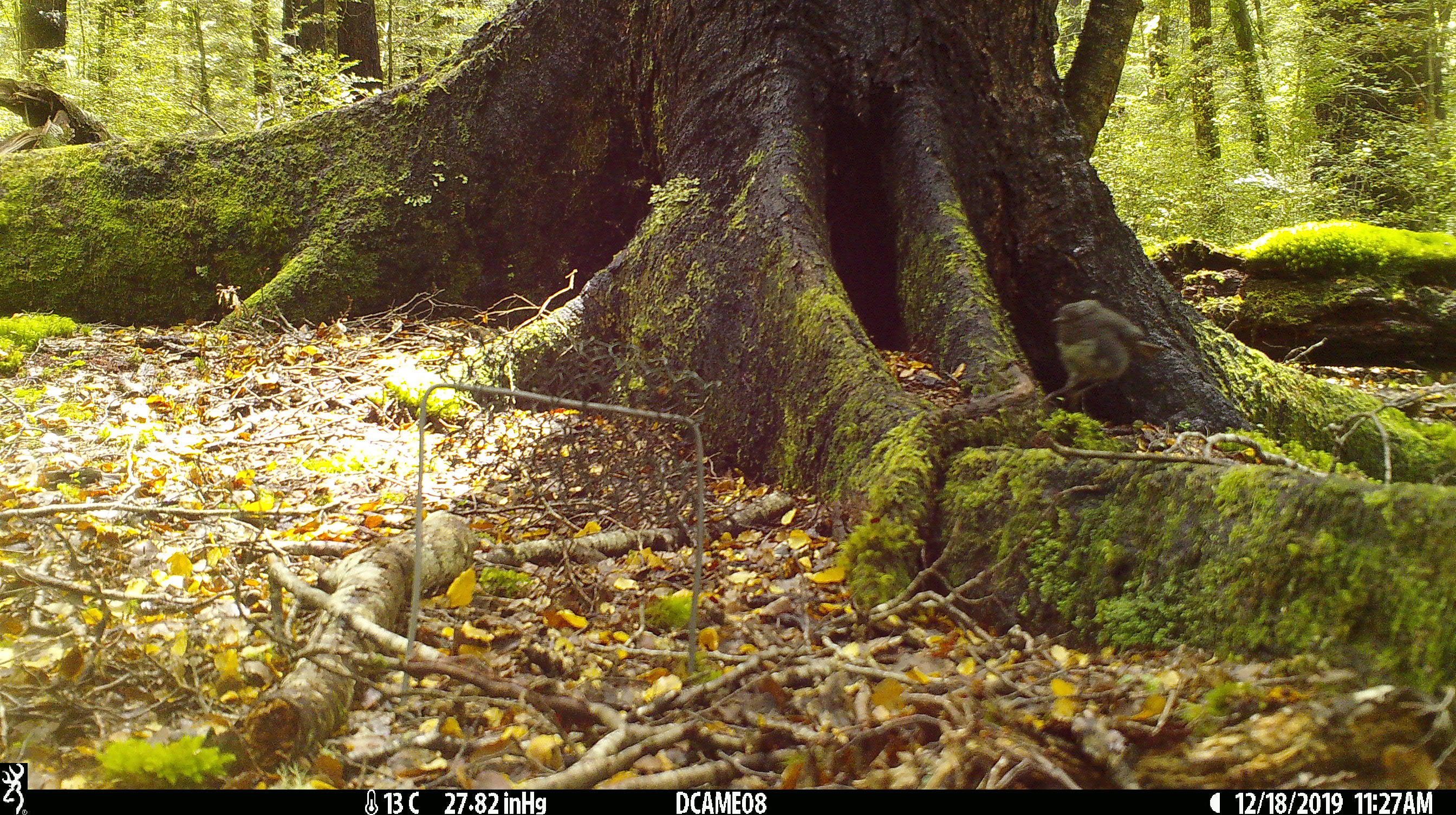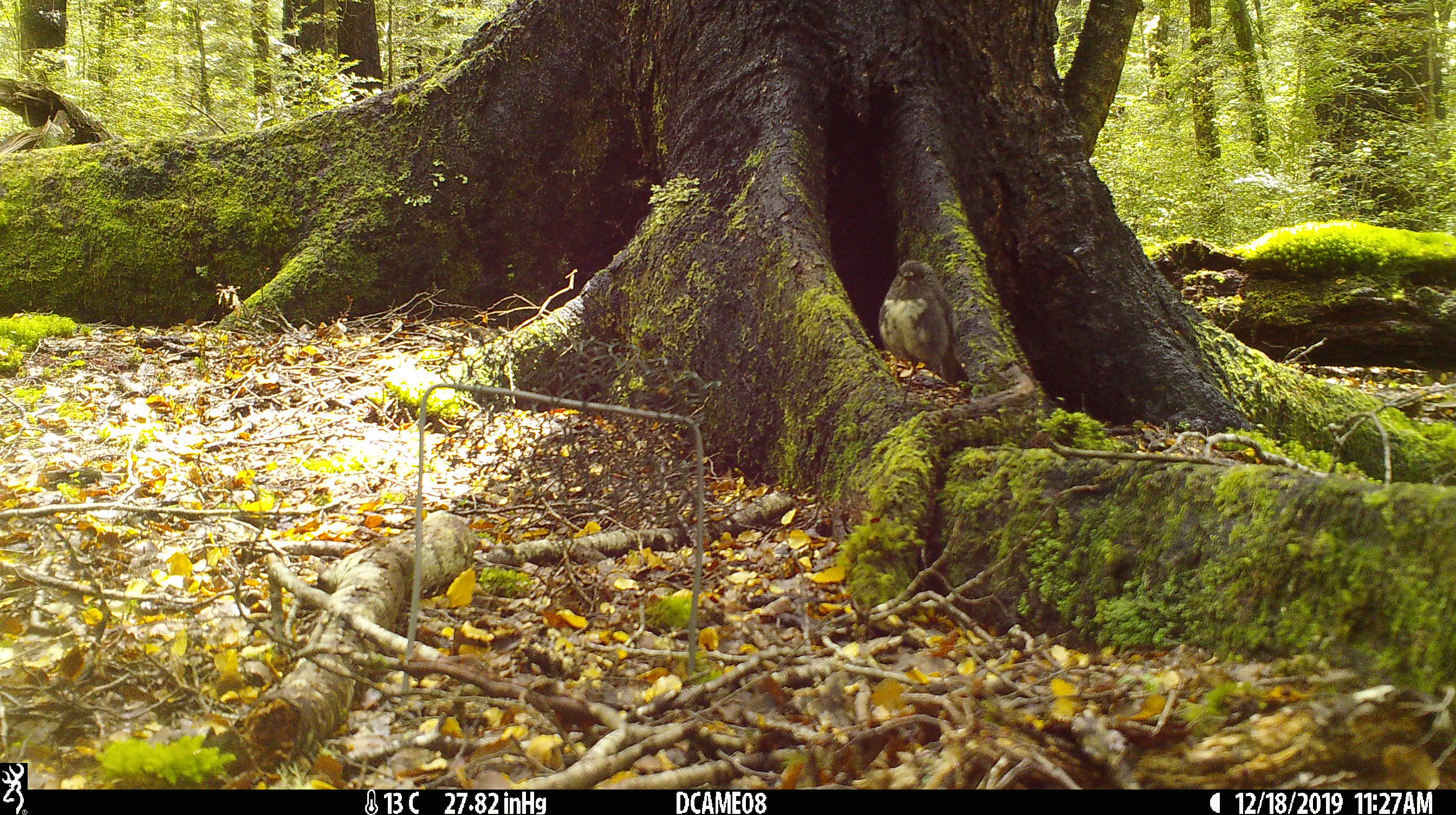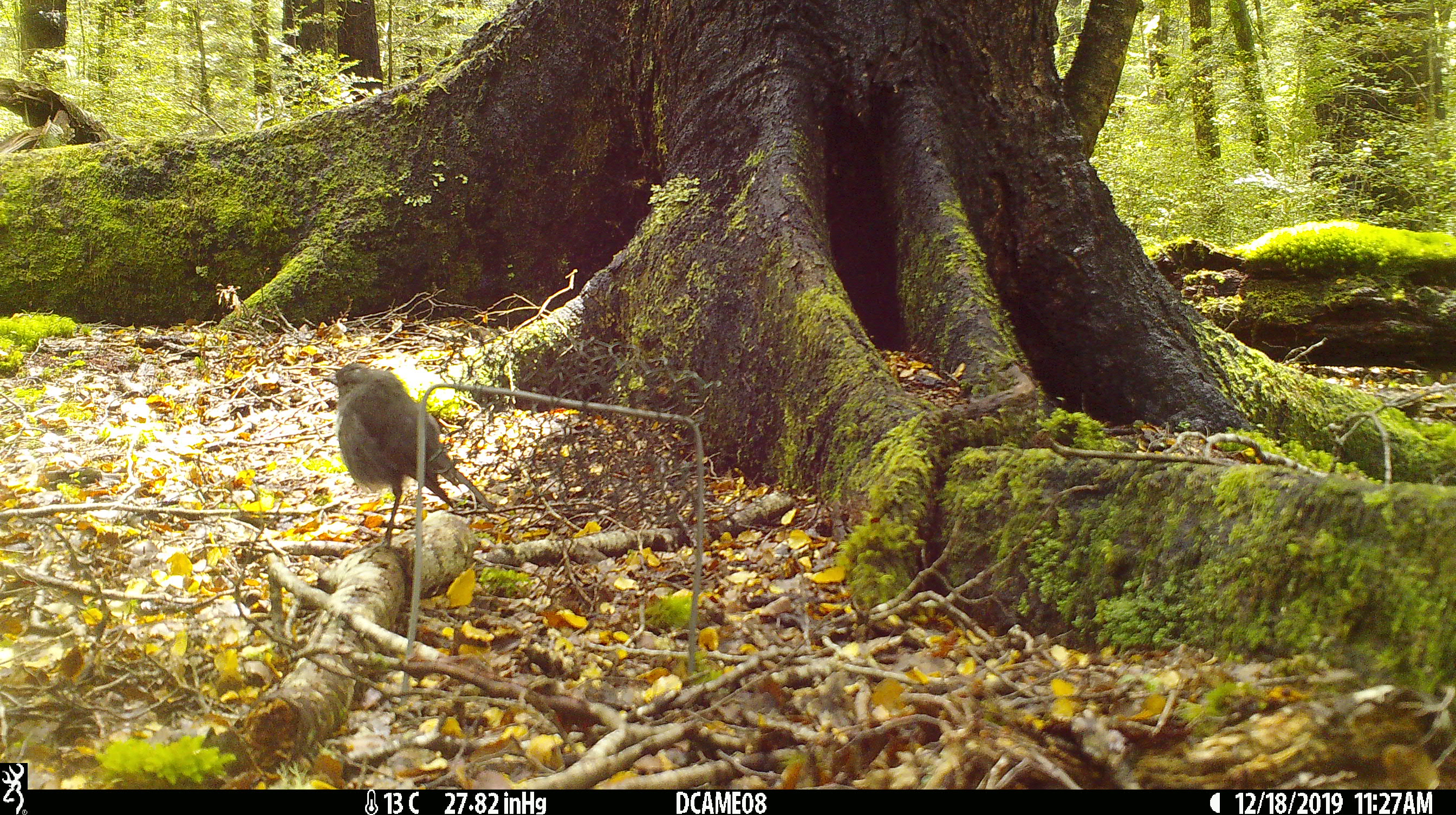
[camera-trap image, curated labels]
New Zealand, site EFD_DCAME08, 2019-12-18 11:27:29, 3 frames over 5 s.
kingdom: Animalia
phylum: Chordata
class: Aves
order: Passeriformes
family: Petroicidae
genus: Petroica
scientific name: Petroica australis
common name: new zealand robin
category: robin